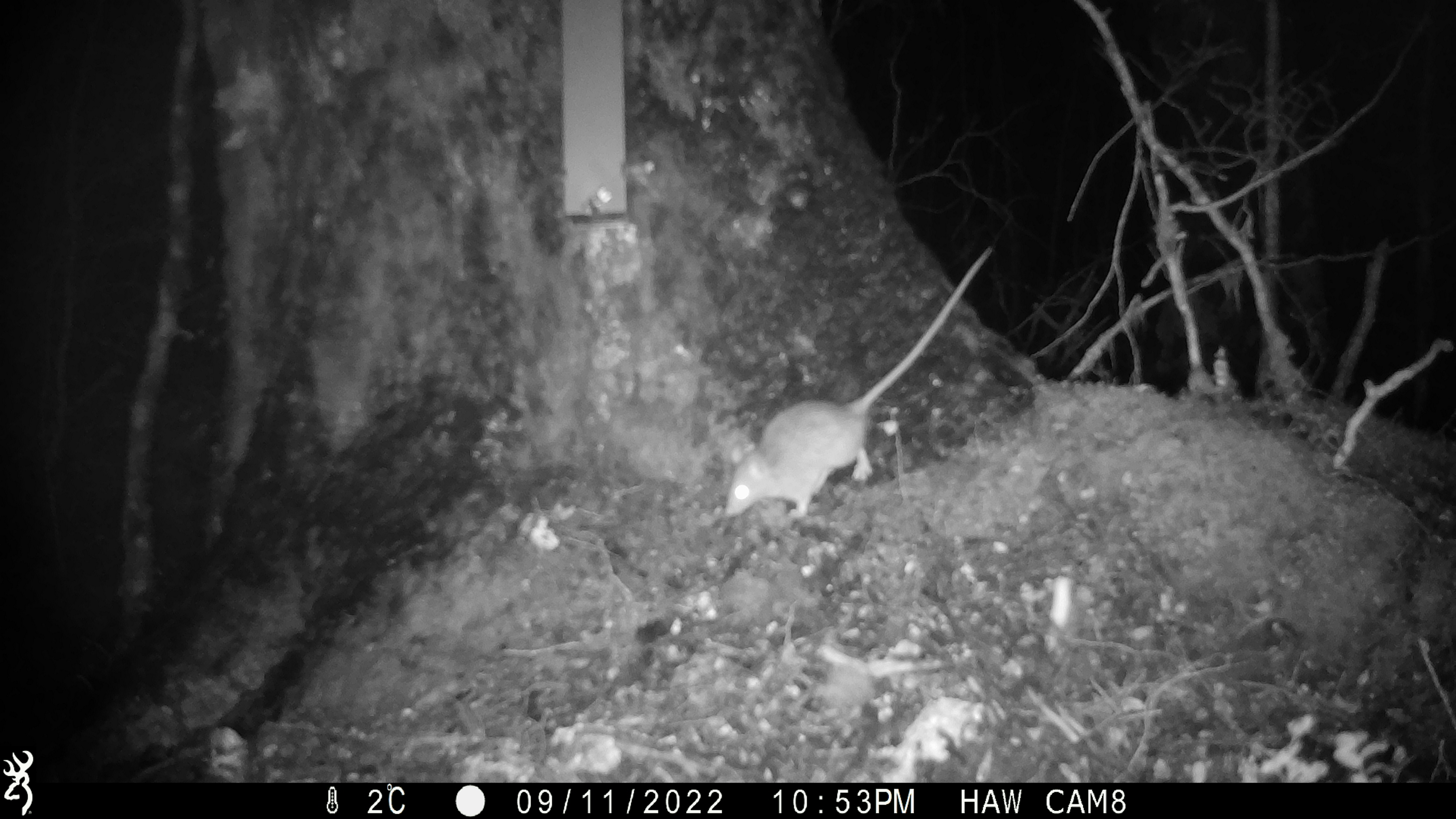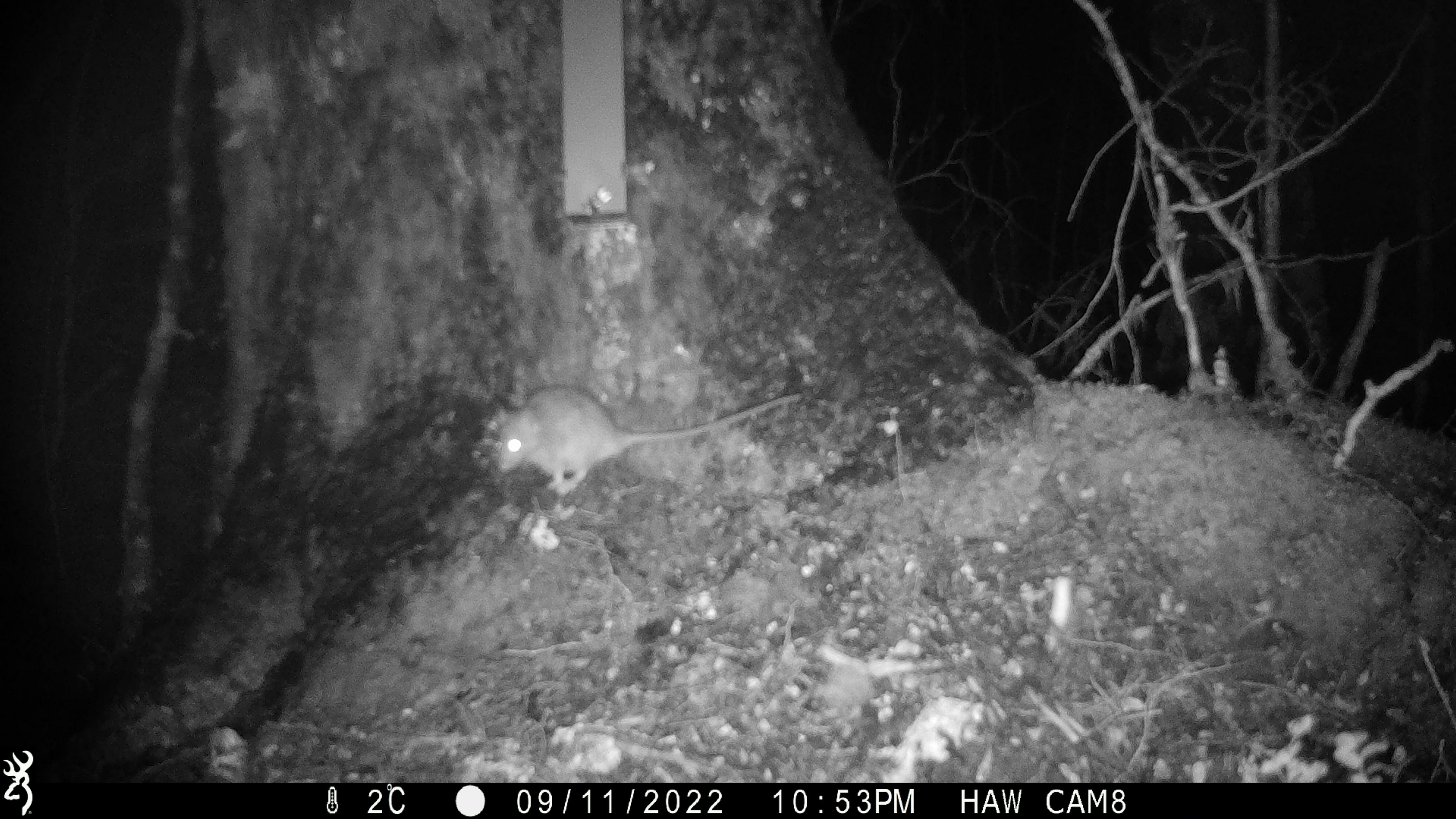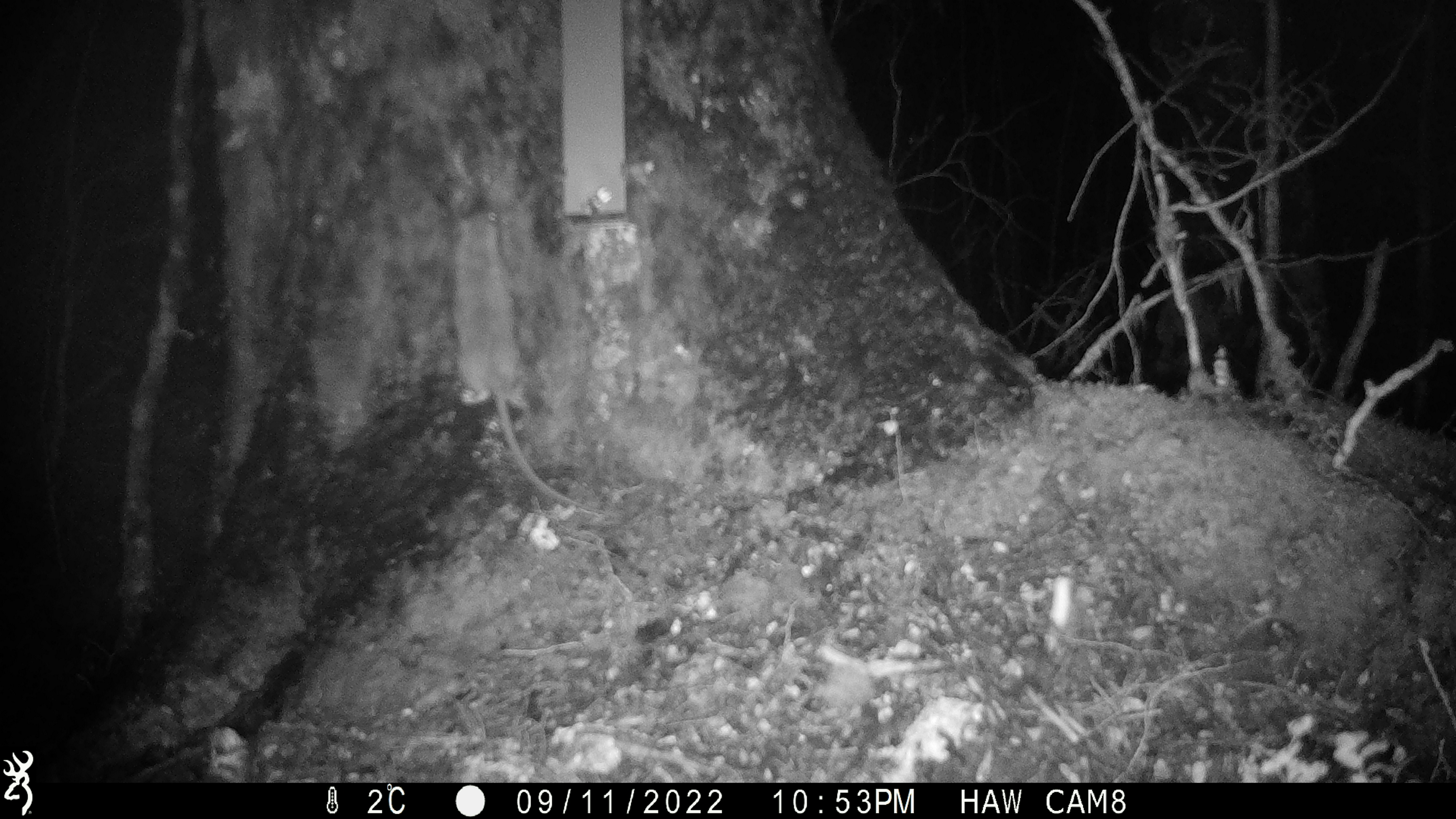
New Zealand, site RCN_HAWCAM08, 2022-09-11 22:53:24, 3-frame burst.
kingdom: Animalia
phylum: Chordata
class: Mammalia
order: Rodentia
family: Muridae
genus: Rattus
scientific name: Rattus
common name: rat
Rat (Rattus).